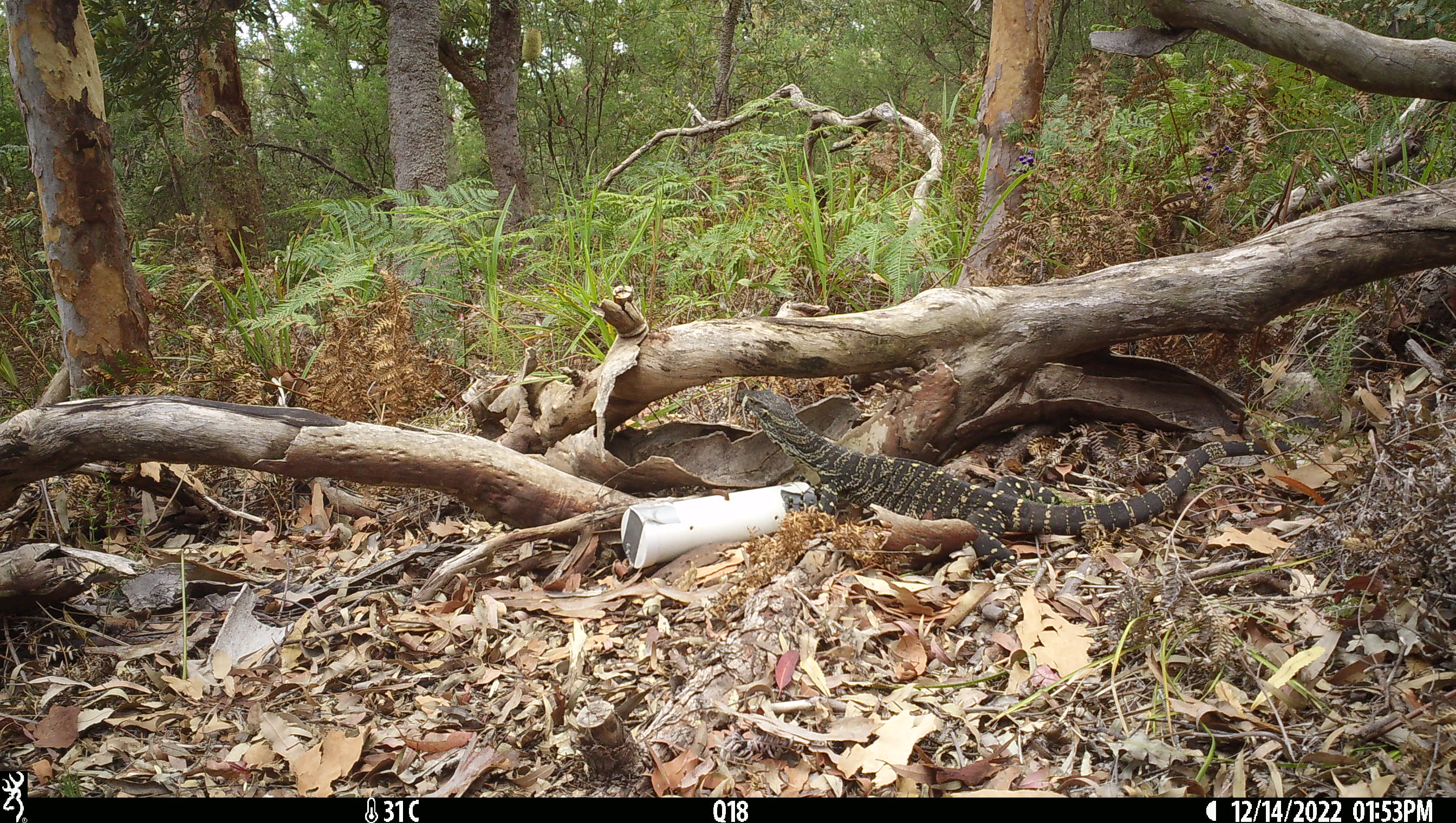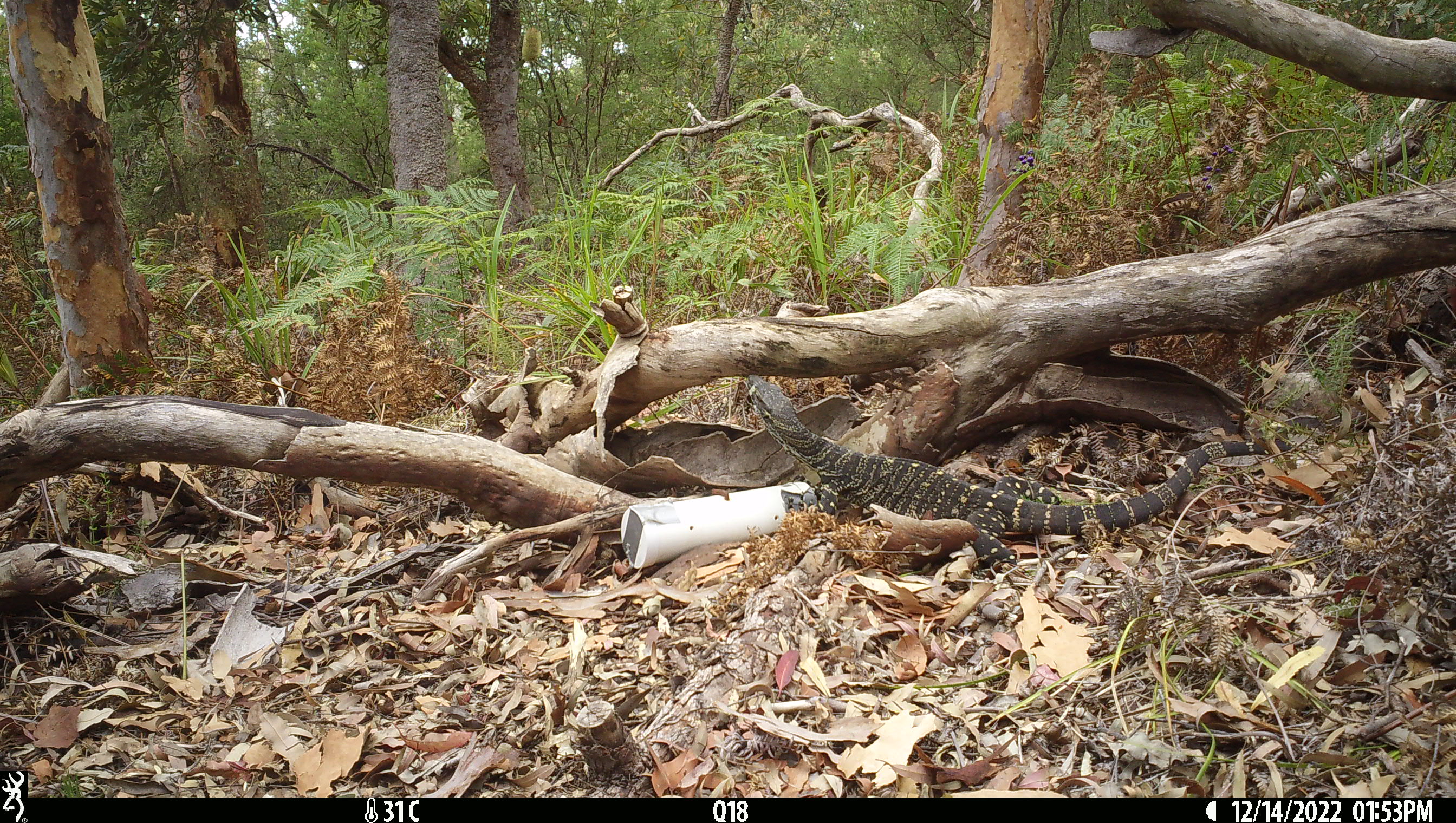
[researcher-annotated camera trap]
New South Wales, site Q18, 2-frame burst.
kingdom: Animalia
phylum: Chordata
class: Reptilia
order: Squamata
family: Varanidae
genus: Varanus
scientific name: Varanus varius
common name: lace monitor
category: goanna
Goanna (lace monitor) (Varanus varius).